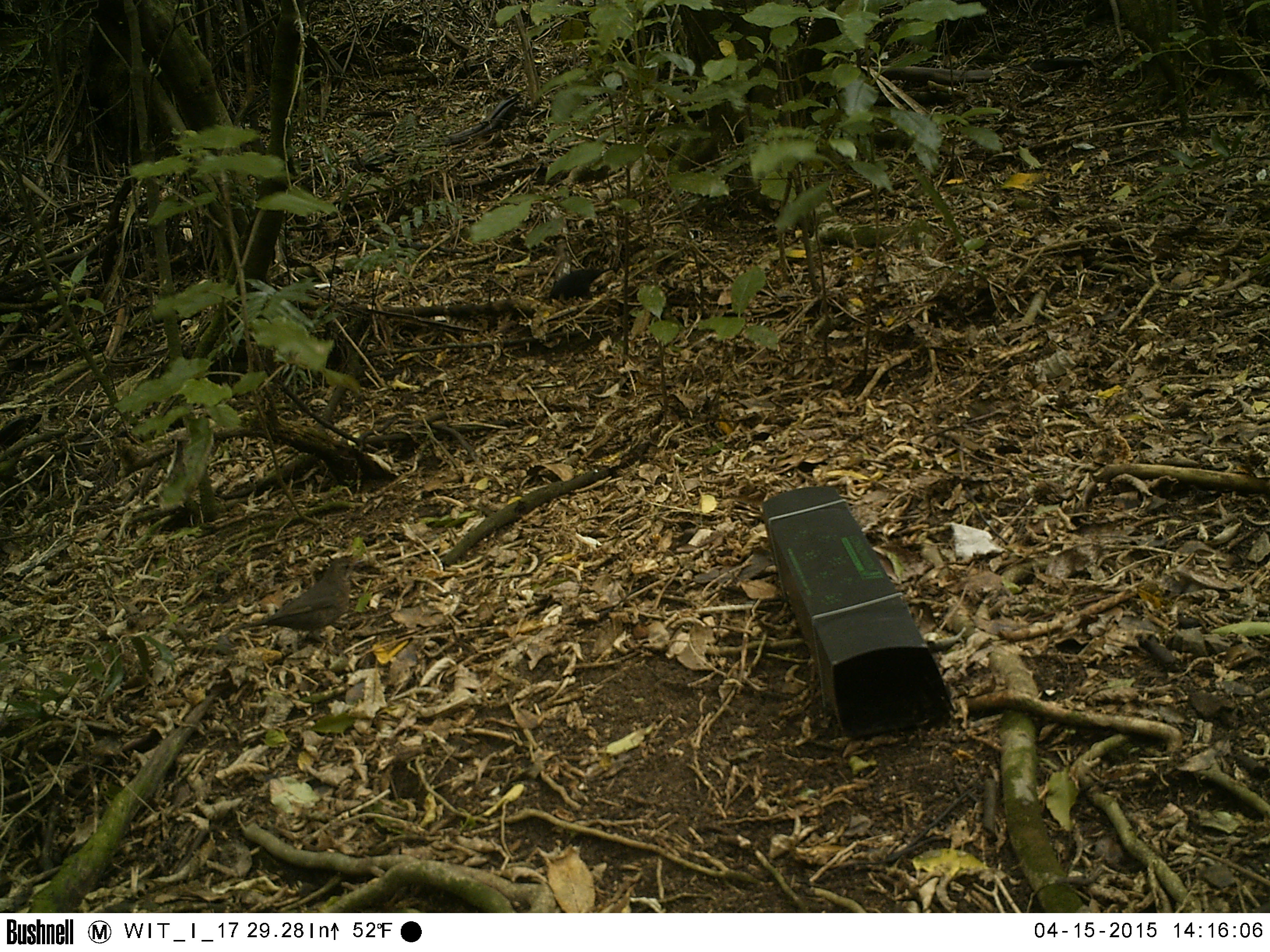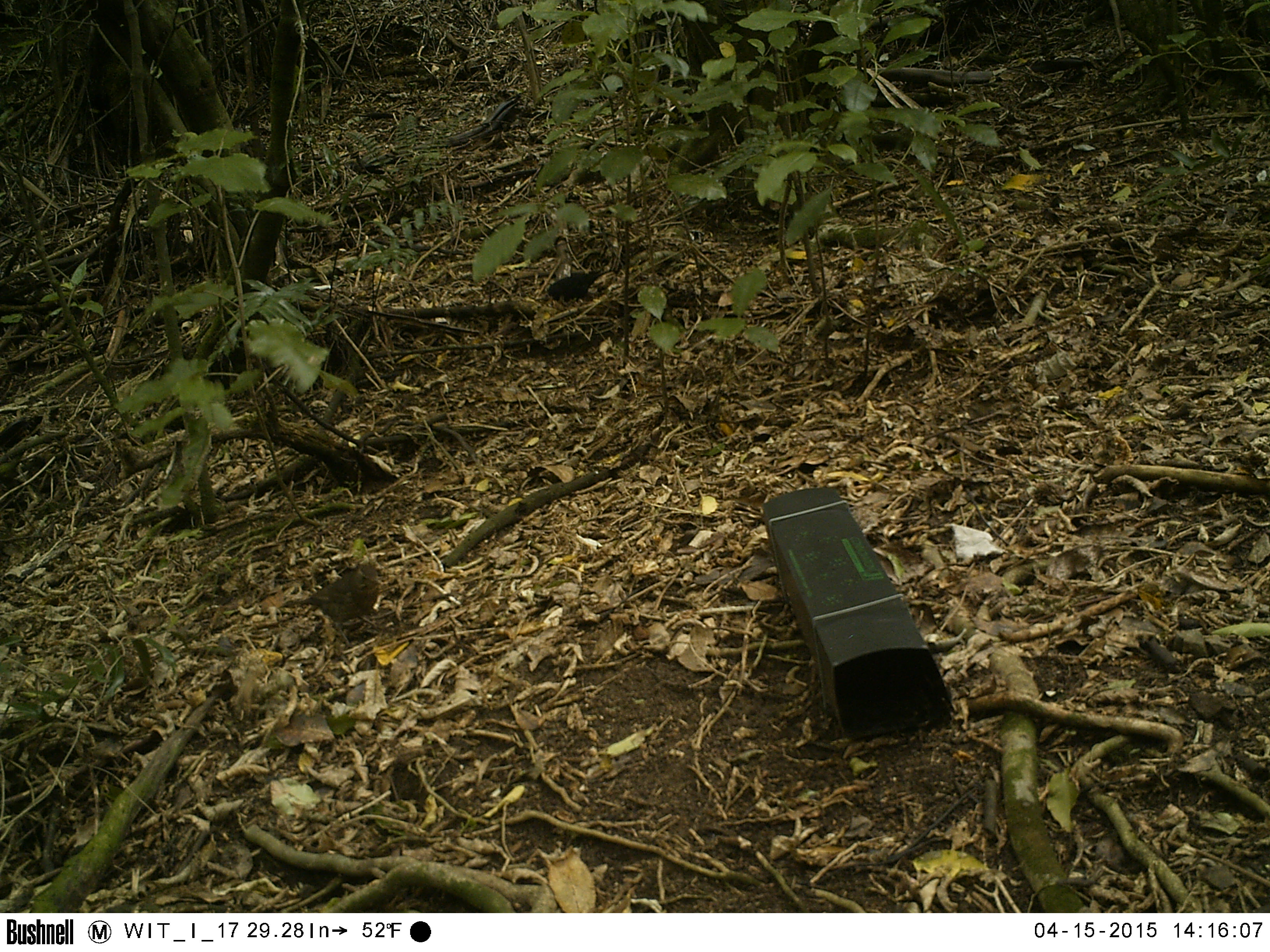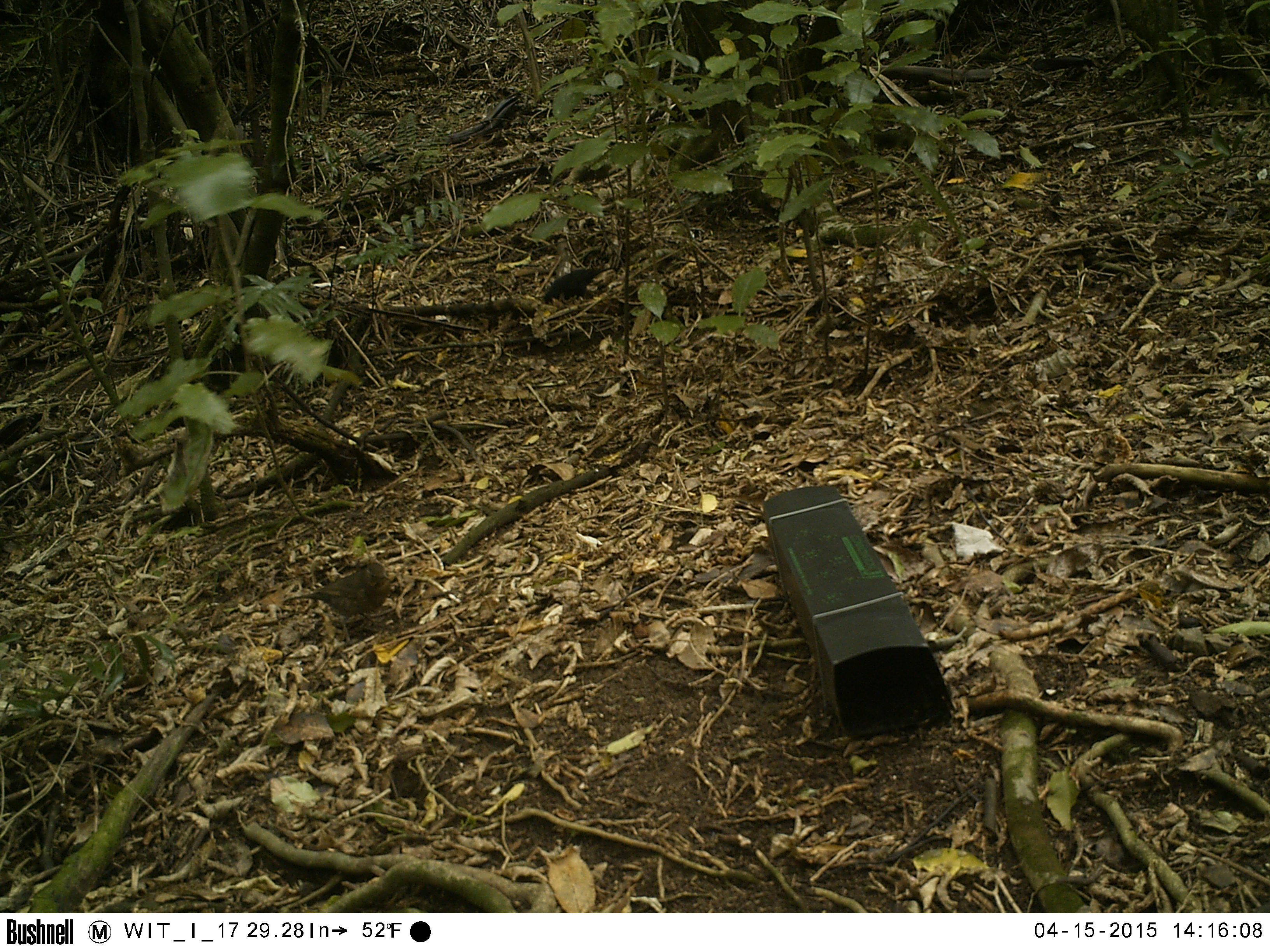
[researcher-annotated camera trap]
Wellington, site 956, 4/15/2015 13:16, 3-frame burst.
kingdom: Animalia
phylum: Chordata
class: Aves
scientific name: Aves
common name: bird